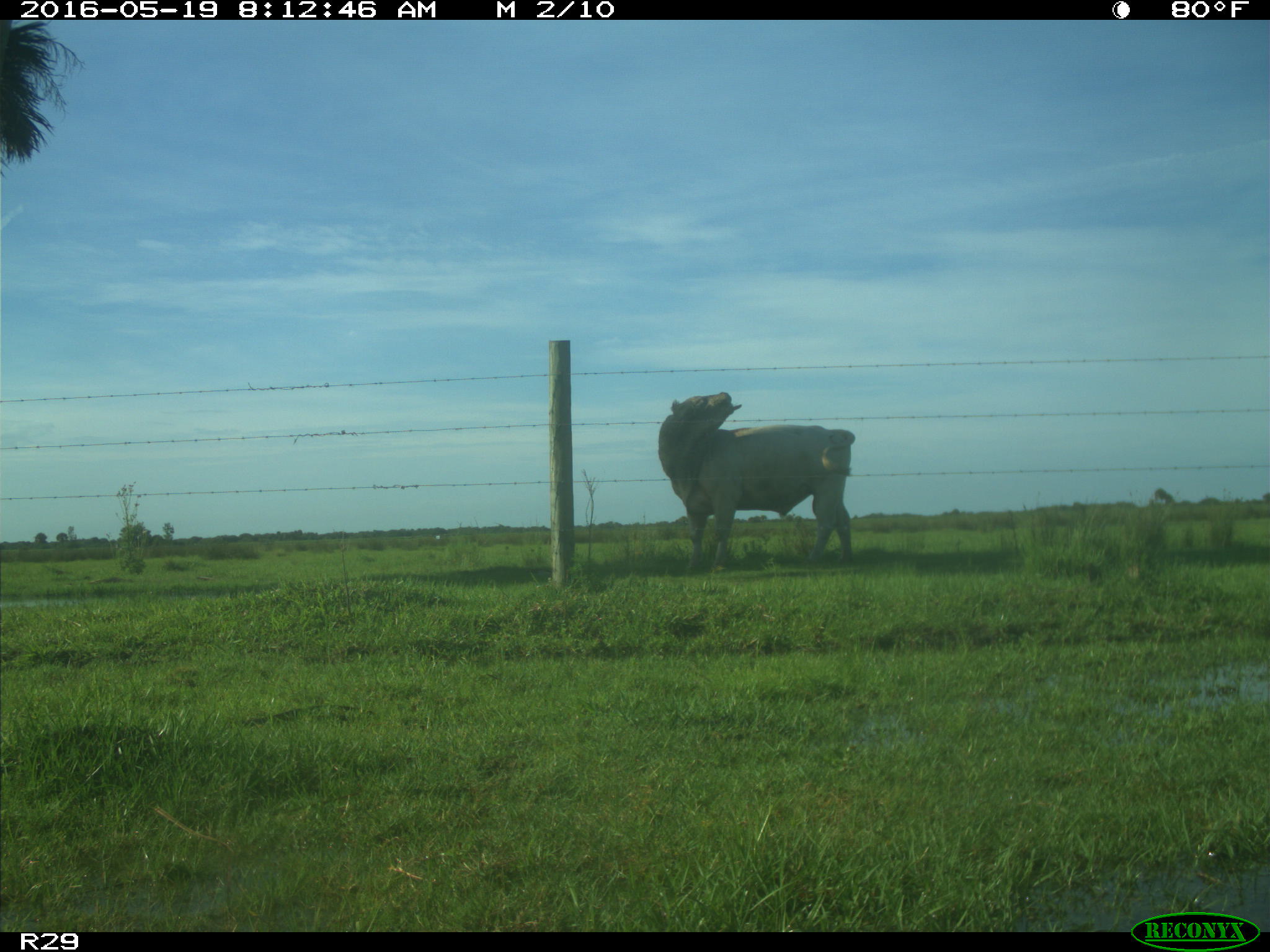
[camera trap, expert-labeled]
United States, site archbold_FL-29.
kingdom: Animalia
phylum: Chordata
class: Mammalia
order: Artiodactyla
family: Bovidae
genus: Bos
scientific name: Bos taurus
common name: domestic cow